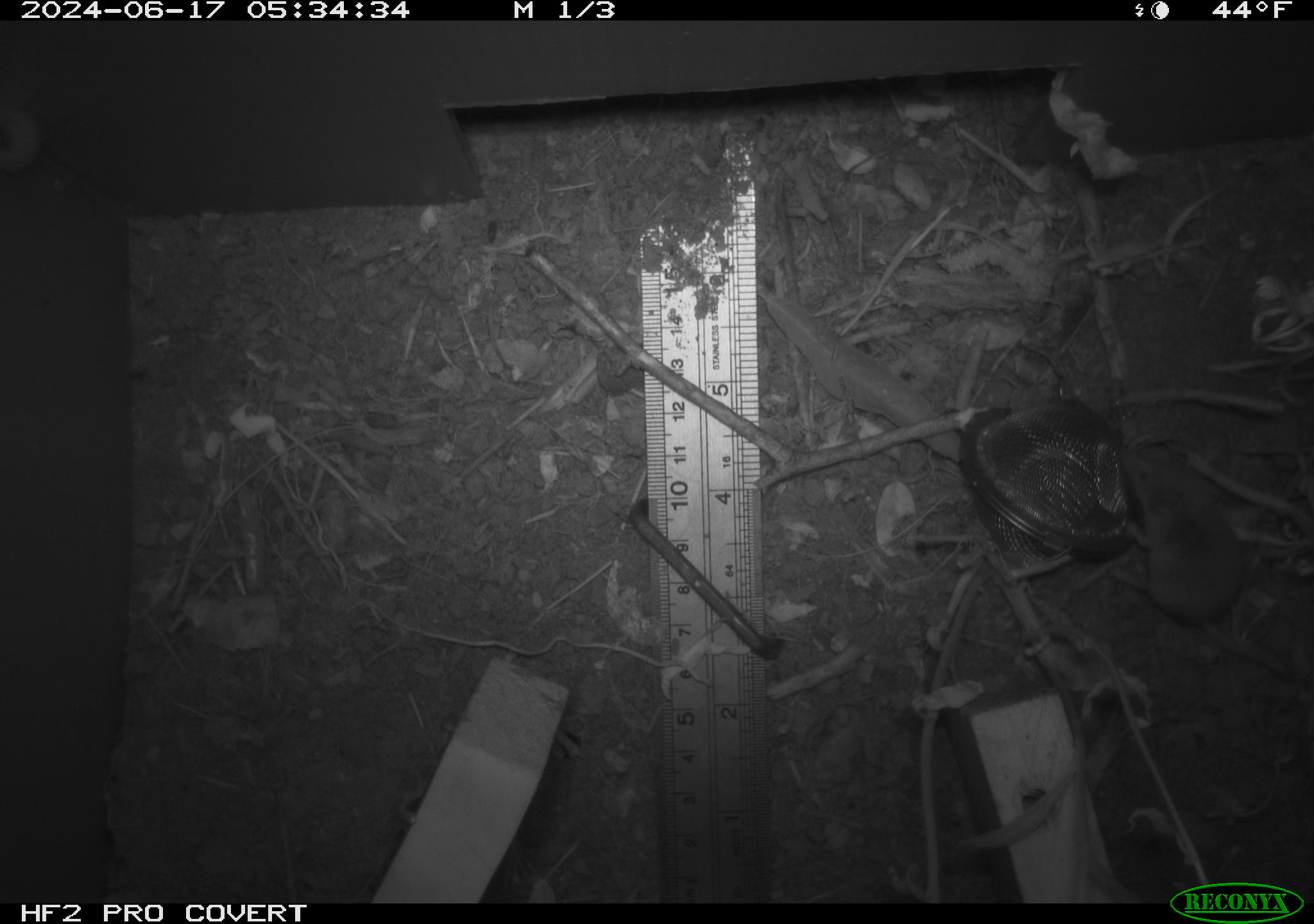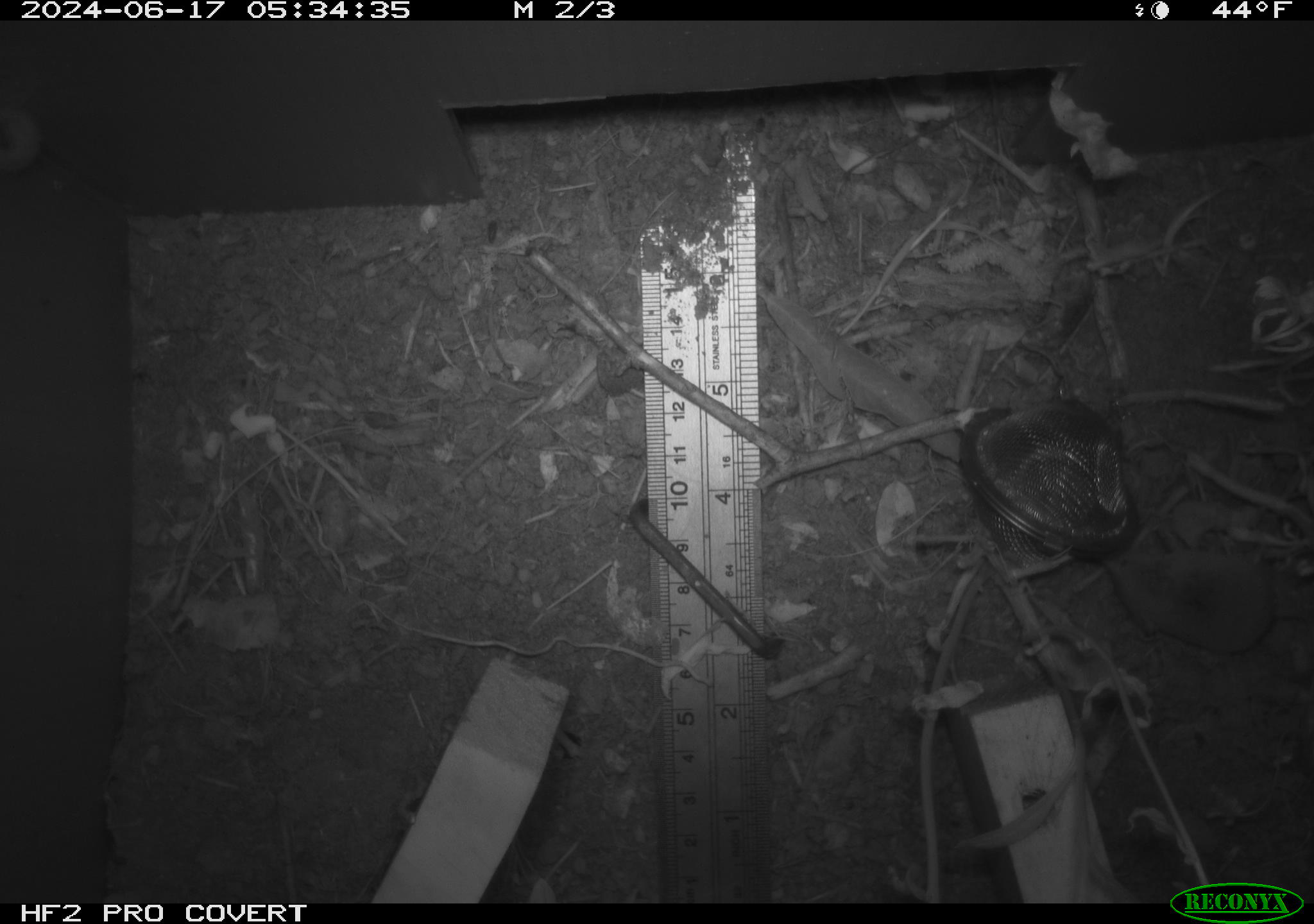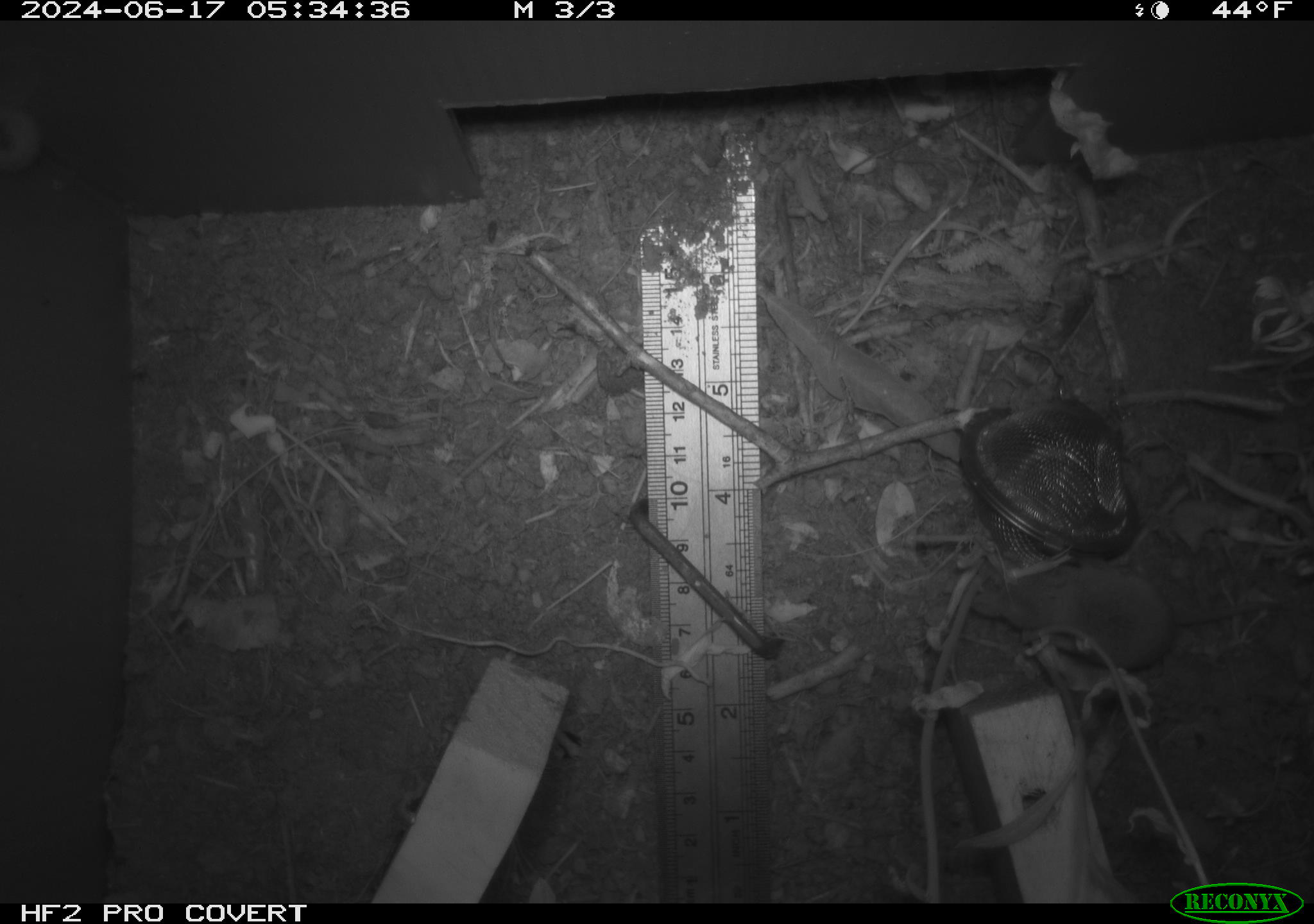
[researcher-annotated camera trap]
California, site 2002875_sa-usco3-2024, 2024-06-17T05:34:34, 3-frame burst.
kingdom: Animalia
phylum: Chordata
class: Mammalia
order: Eulipotyphla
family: Soricidae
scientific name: Soricidae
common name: shrews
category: soricidae family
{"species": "soricidae family (shrews) (Soricidae)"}